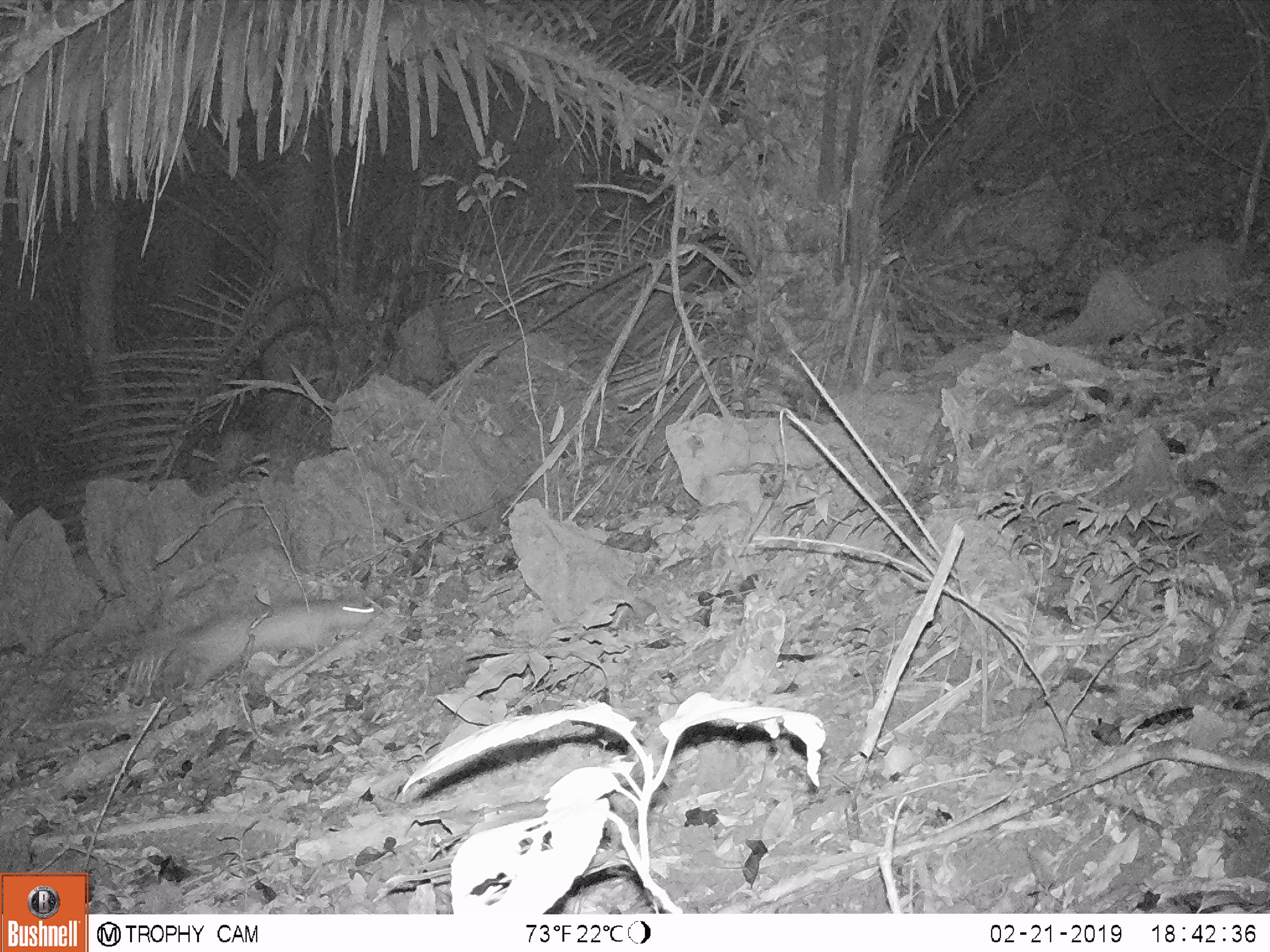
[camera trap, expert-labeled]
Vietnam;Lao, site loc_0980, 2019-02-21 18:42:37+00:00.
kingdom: Animalia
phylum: Chordata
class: Mammalia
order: Rodentia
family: Hystricidae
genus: Atherurus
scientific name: Atherurus macrourus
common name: asiatic brush-tailed porcupine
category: asiatic brush tailed porcupine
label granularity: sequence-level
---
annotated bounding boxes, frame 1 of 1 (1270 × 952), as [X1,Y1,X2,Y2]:
asiatic brush tailed porcupine: [105,599,381,696]